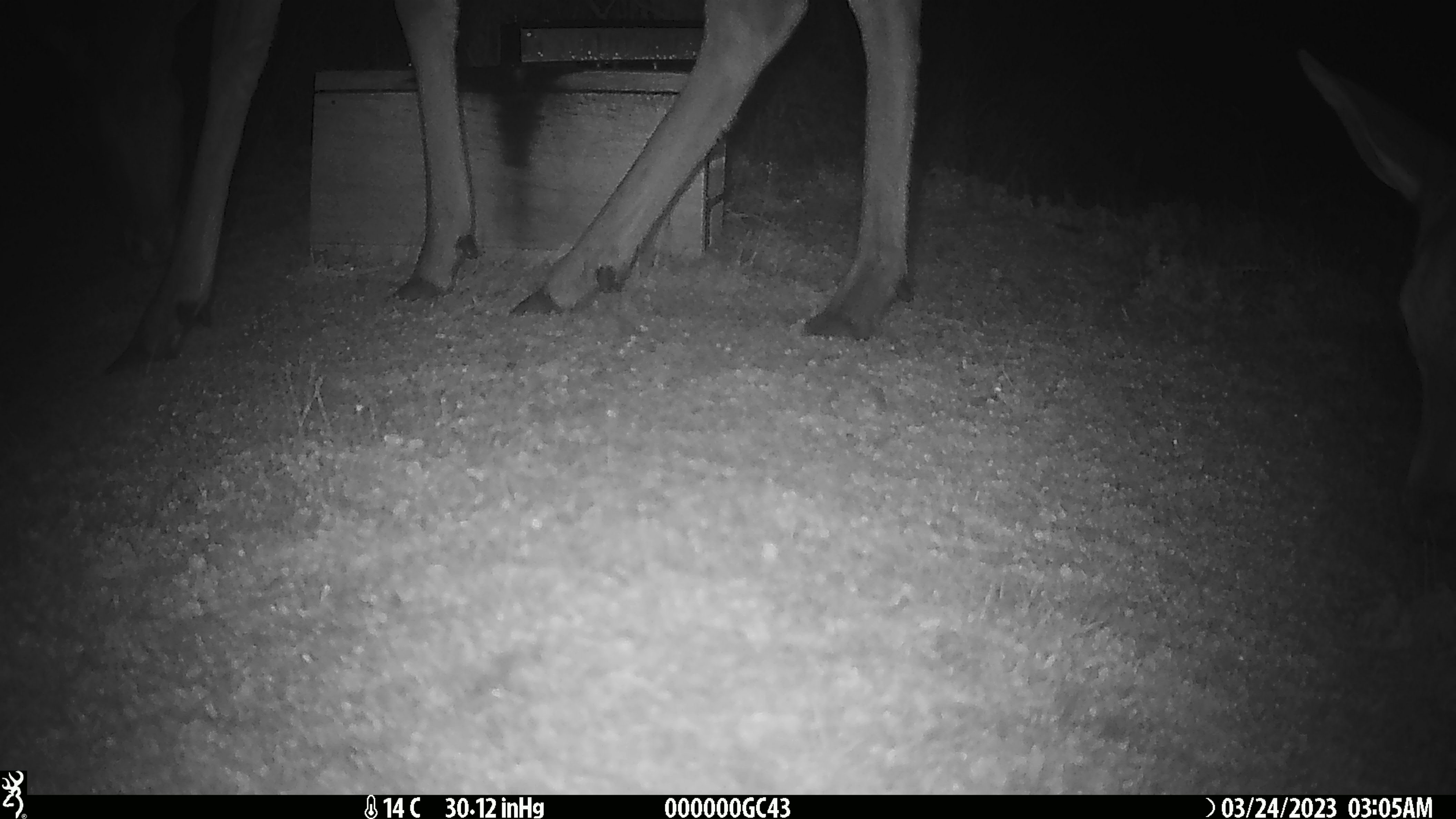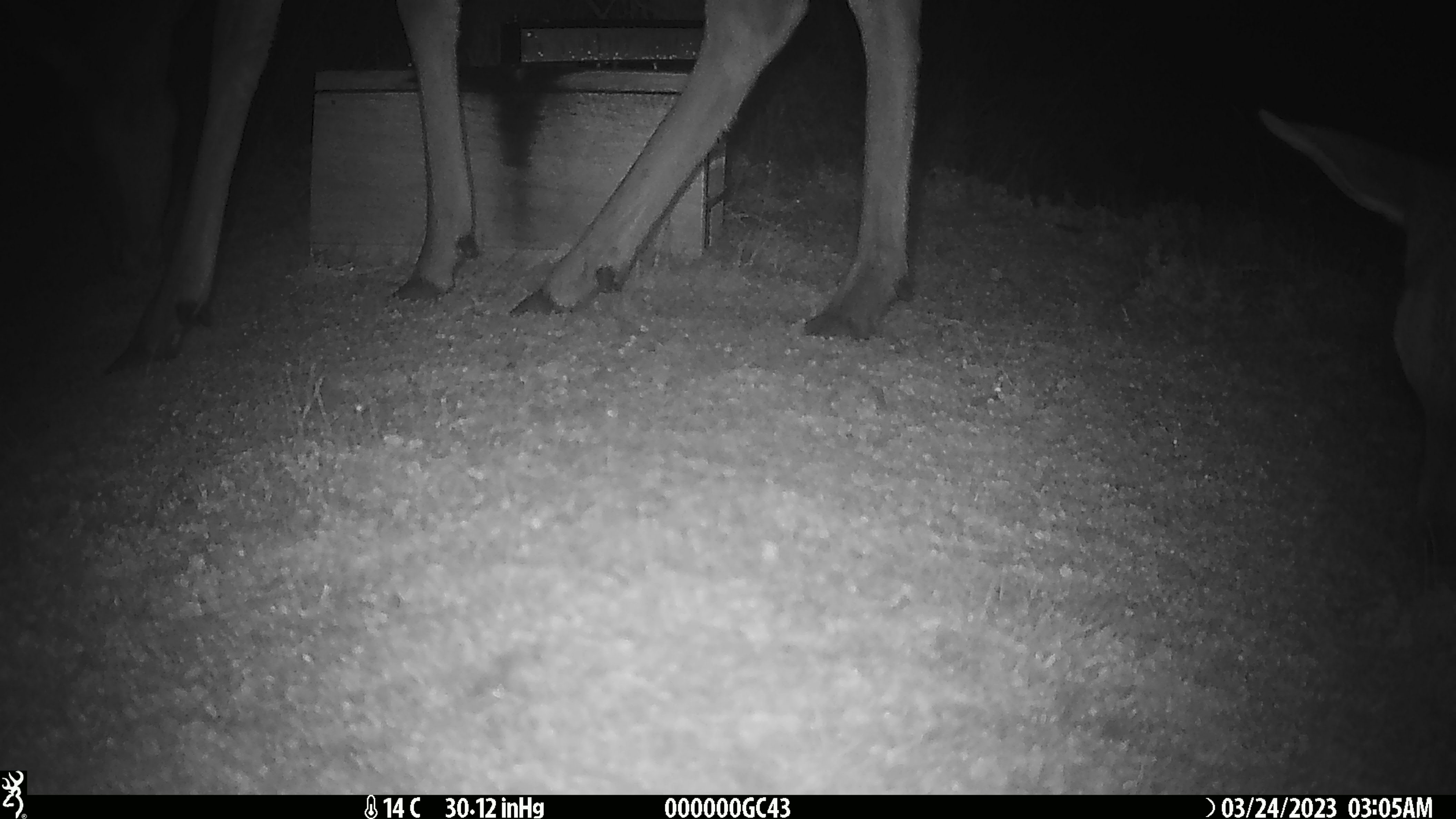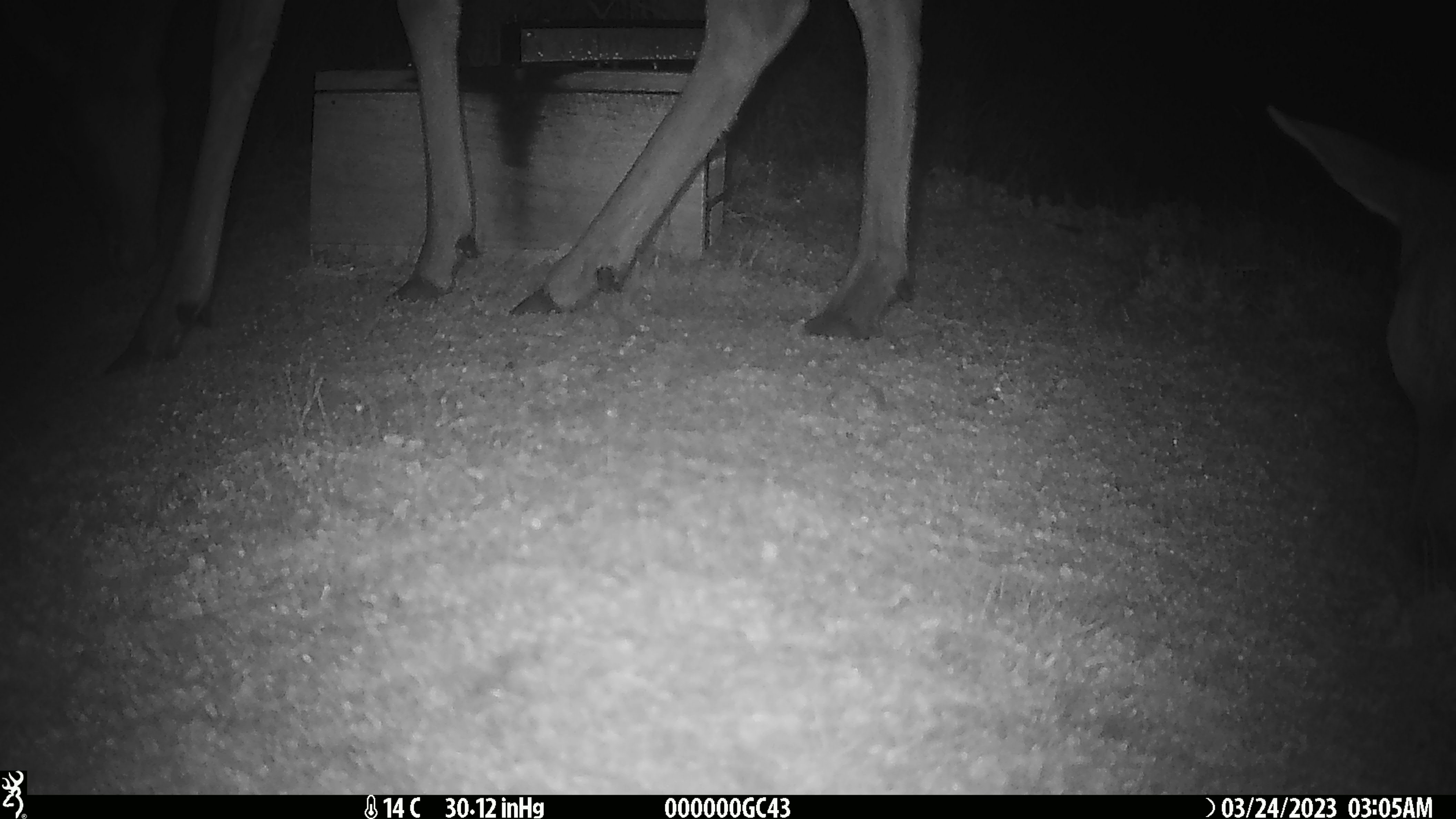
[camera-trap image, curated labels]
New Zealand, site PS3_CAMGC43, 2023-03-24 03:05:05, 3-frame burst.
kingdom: Animalia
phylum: Chordata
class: Mammalia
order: Artiodactyla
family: Cervidae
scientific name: Cervidae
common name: deer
Deer (Cervidae).